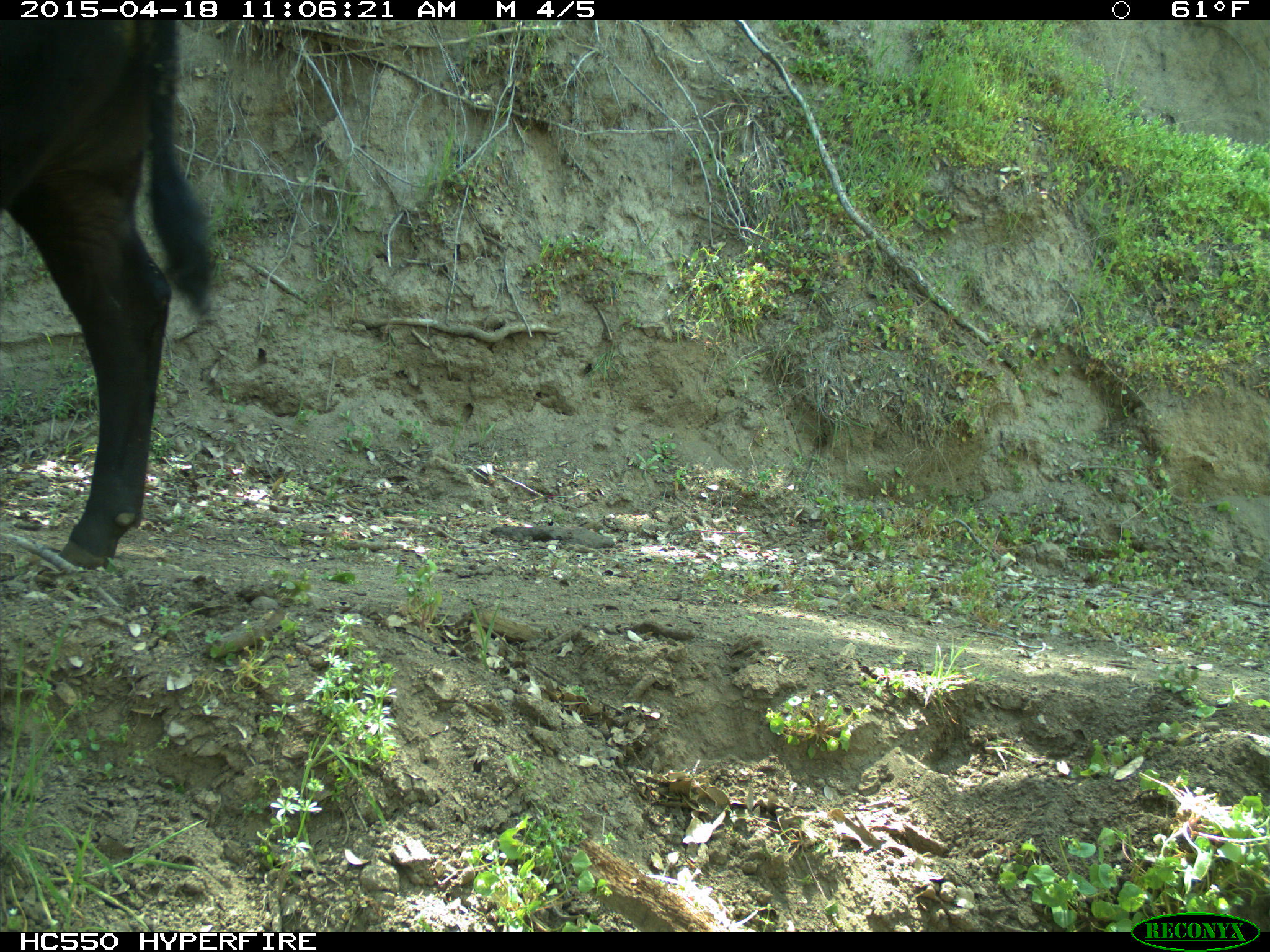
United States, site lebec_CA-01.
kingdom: Animalia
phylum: Chordata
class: Mammalia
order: Artiodactyla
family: Bovidae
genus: Bos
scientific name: Bos taurus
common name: domestic cow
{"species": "Bos taurus (domestic cow)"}